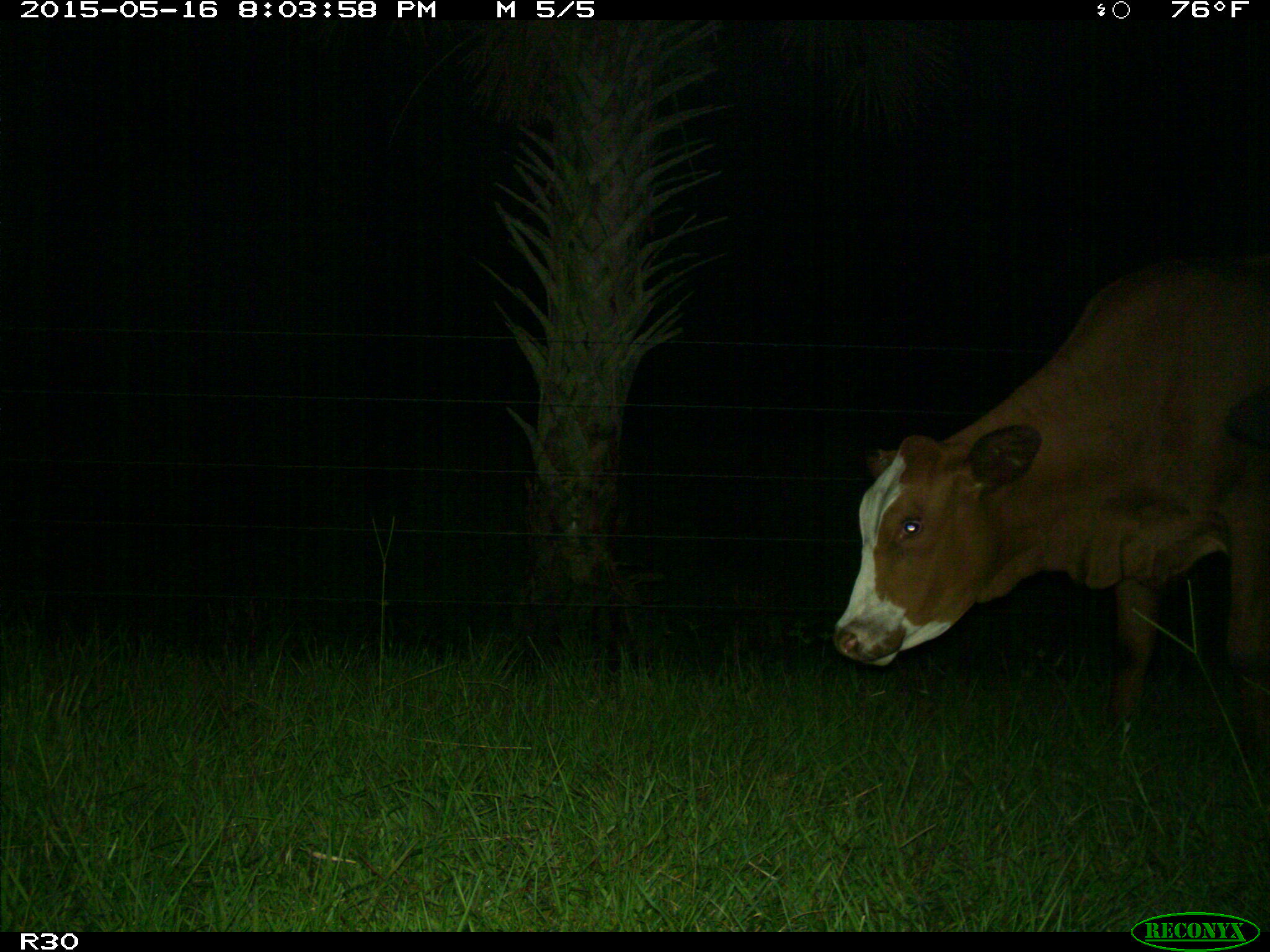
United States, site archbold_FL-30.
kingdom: Animalia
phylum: Chordata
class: Mammalia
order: Artiodactyla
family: Bovidae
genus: Bos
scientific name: Bos taurus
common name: domestic cow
Bos taurus (domestic cow).